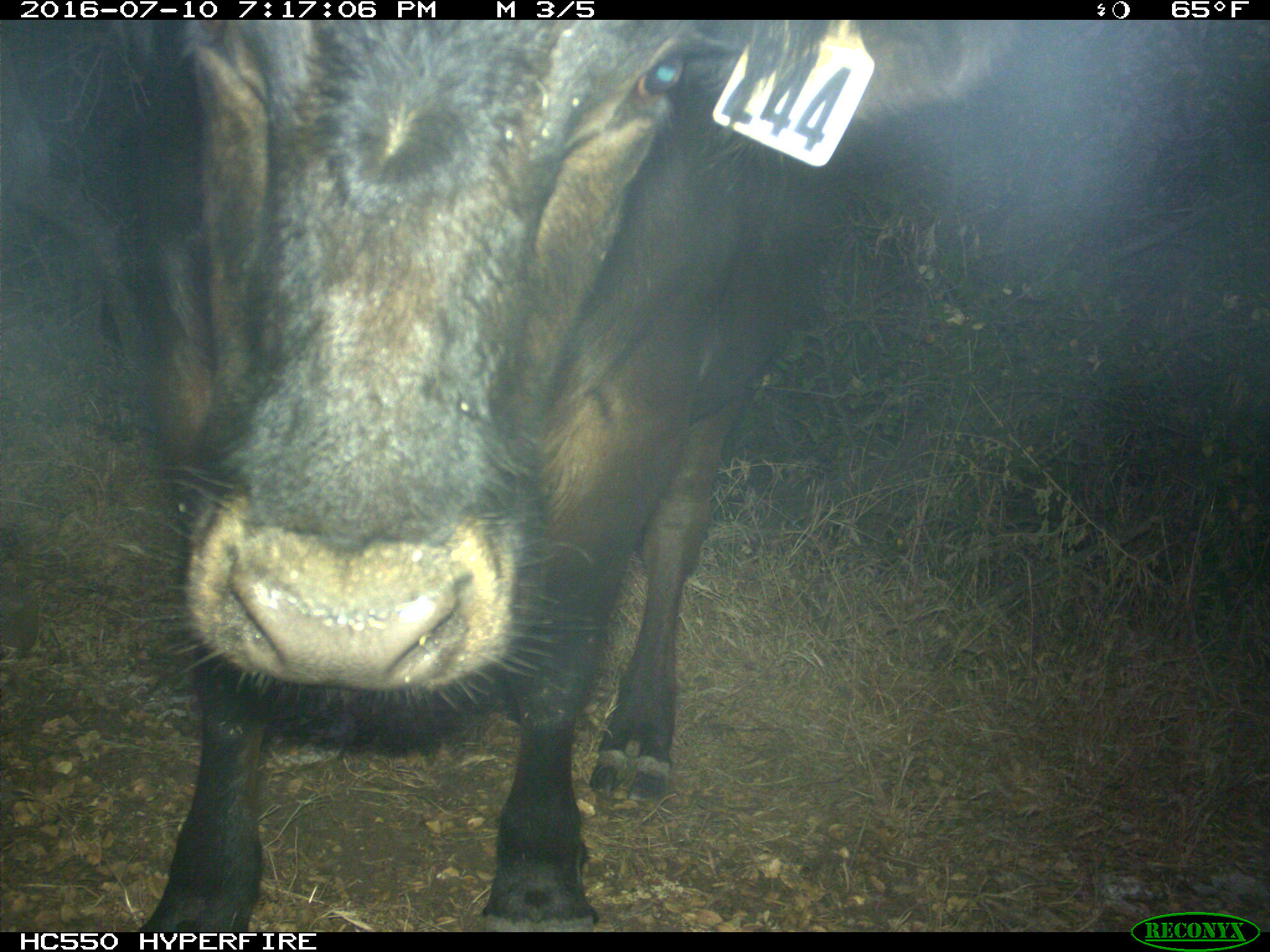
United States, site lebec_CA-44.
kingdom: Animalia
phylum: Chordata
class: Mammalia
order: Artiodactyla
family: Bovidae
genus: Bos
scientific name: Bos taurus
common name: domestic cow